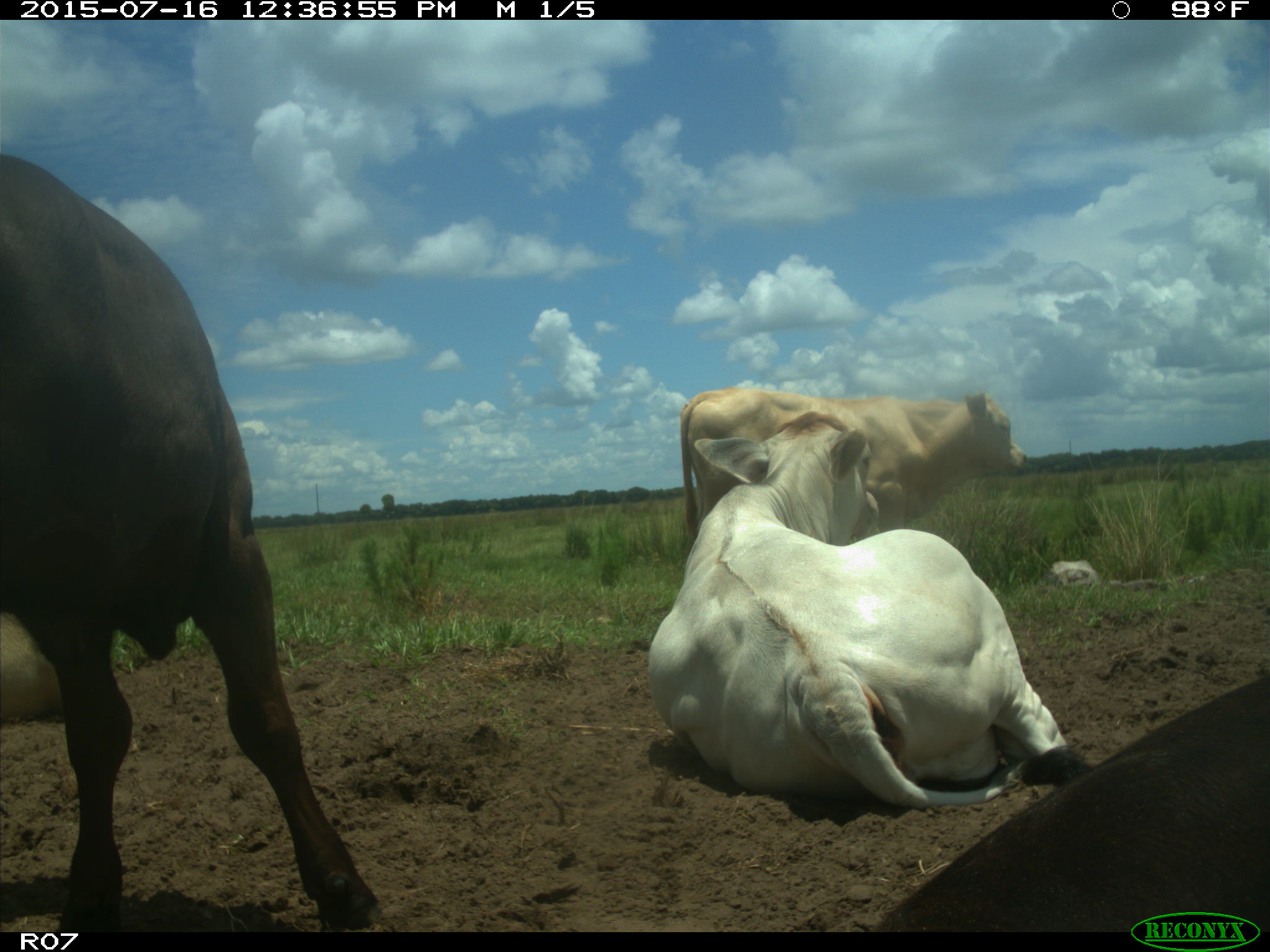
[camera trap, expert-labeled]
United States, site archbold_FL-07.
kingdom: Animalia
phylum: Chordata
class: Mammalia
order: Artiodactyla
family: Bovidae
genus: Bos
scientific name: Bos taurus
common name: domestic cow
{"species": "Bos taurus (domestic cow)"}